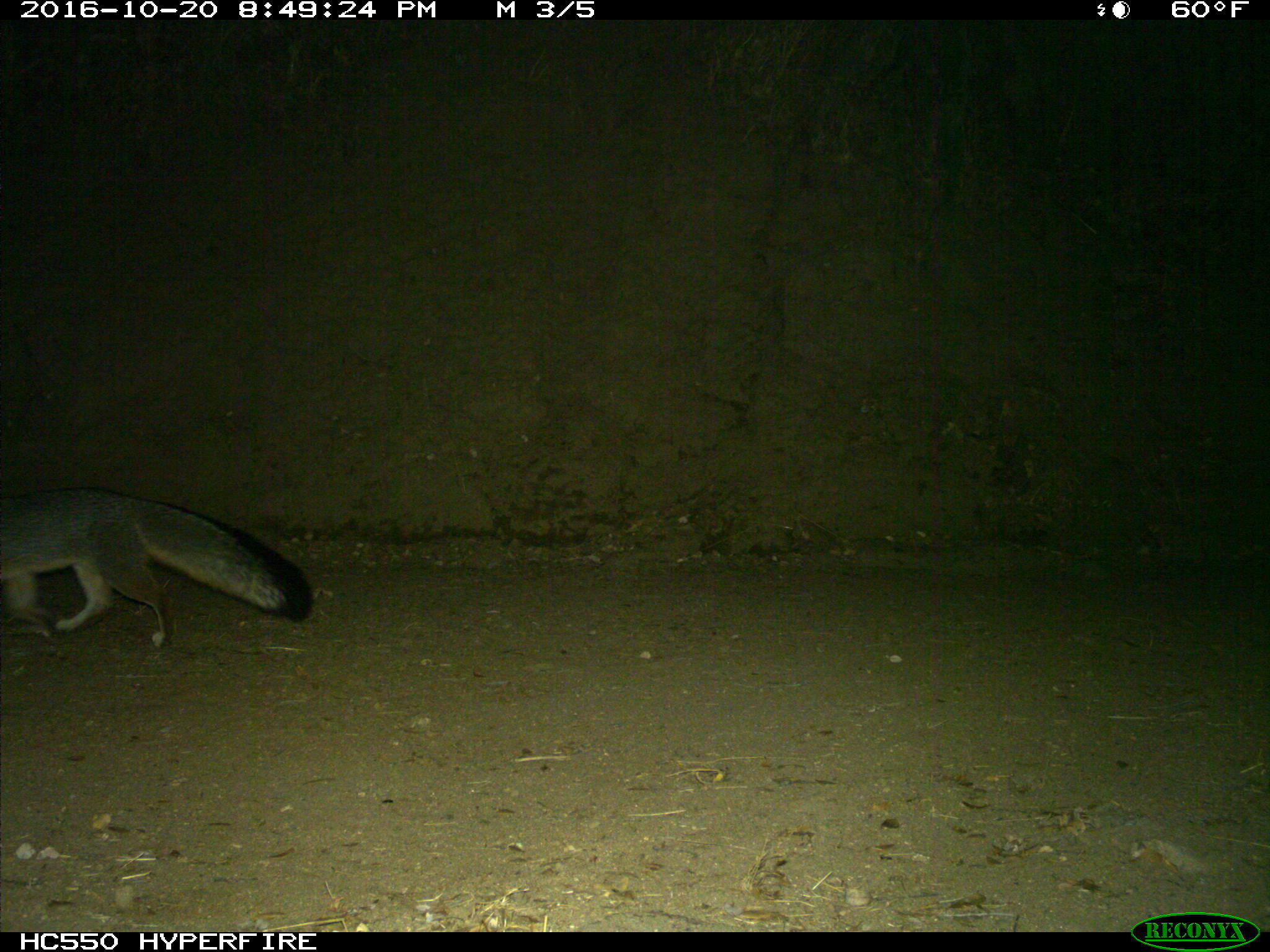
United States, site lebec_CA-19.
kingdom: Animalia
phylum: Chordata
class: Mammalia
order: Carnivora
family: Canidae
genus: Urocyon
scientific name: Urocyon cinereoargenteus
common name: gray fox